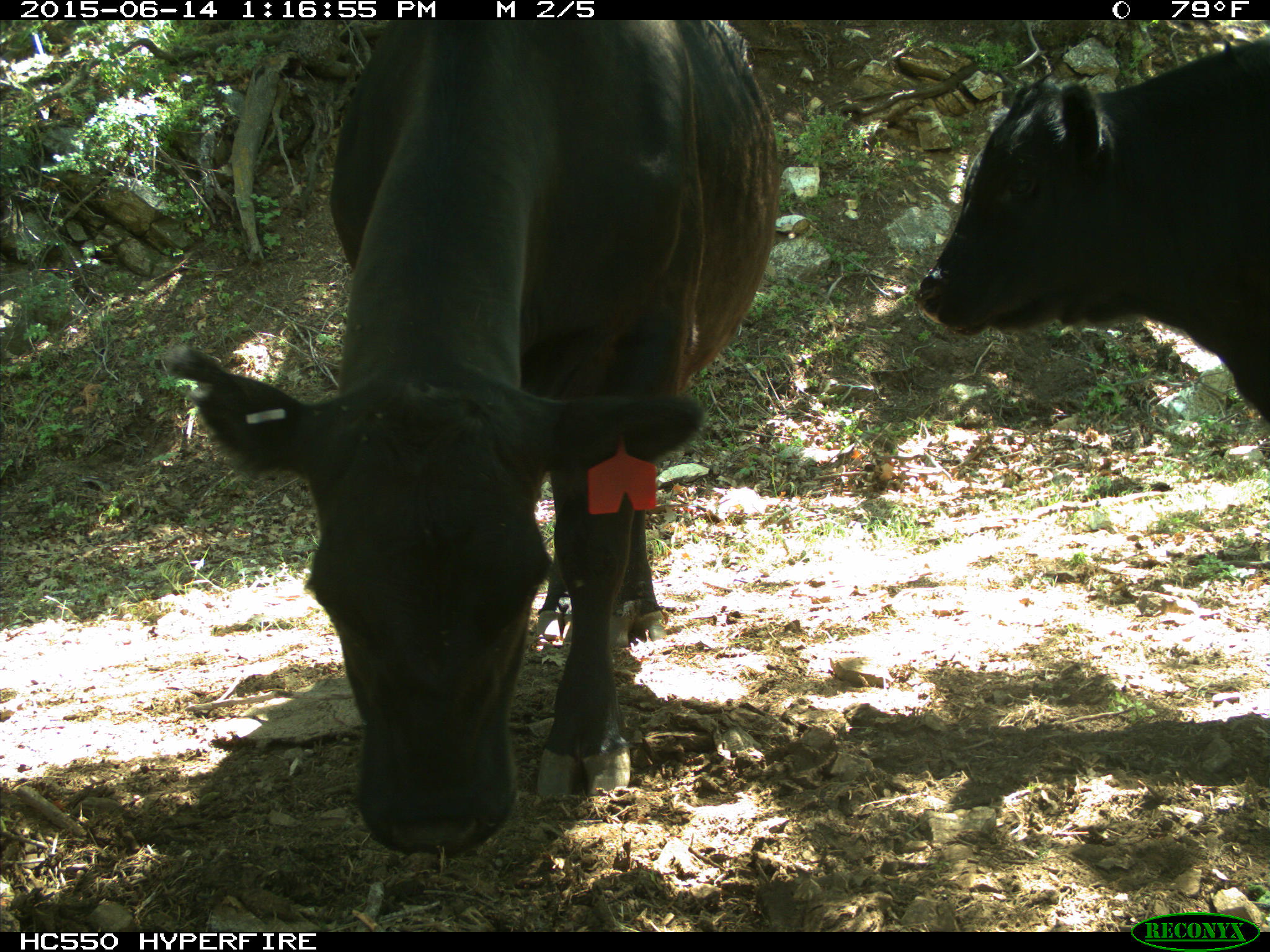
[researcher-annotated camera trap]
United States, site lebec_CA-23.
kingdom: Animalia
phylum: Chordata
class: Mammalia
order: Artiodactyla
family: Bovidae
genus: Bos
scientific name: Bos taurus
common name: domestic cow